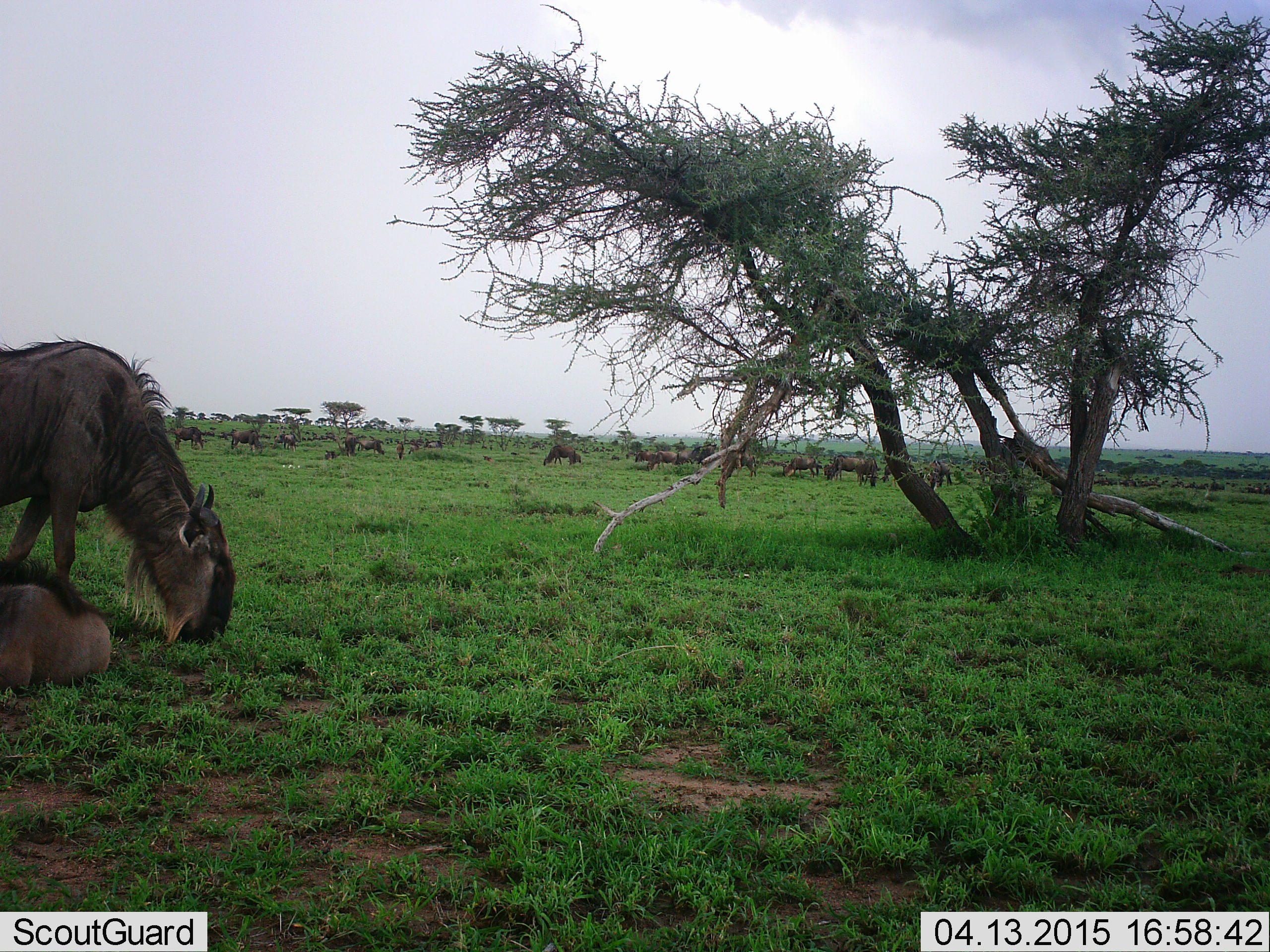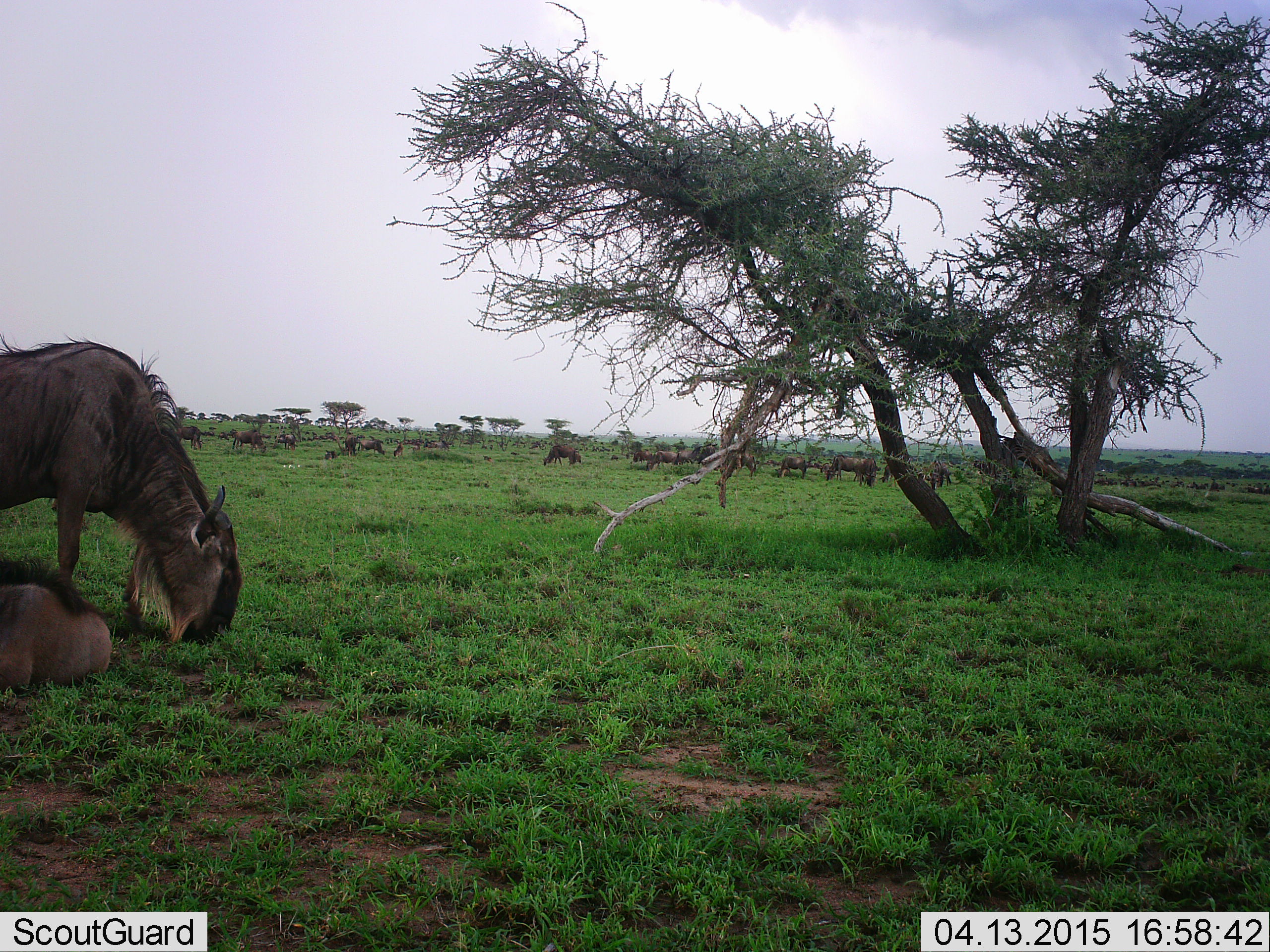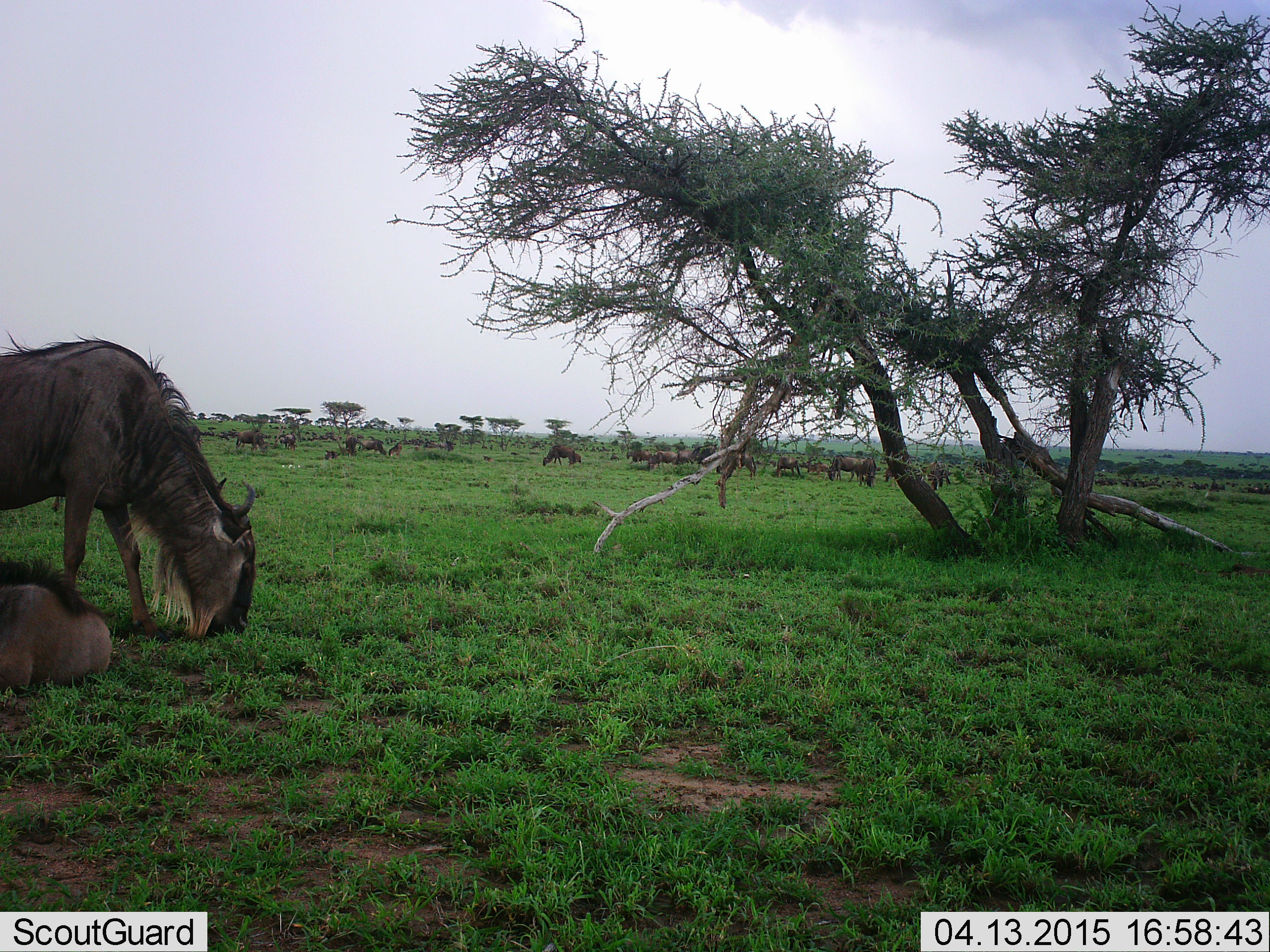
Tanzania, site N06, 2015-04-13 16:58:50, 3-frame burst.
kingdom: Animalia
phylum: Chordata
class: Mammalia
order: Artiodactyla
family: Bovidae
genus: Connochaetes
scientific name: Connochaetes taurinus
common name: blue wildebeest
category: wildebeest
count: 11-50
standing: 50%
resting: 90%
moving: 30%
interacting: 0%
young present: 0%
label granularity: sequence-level